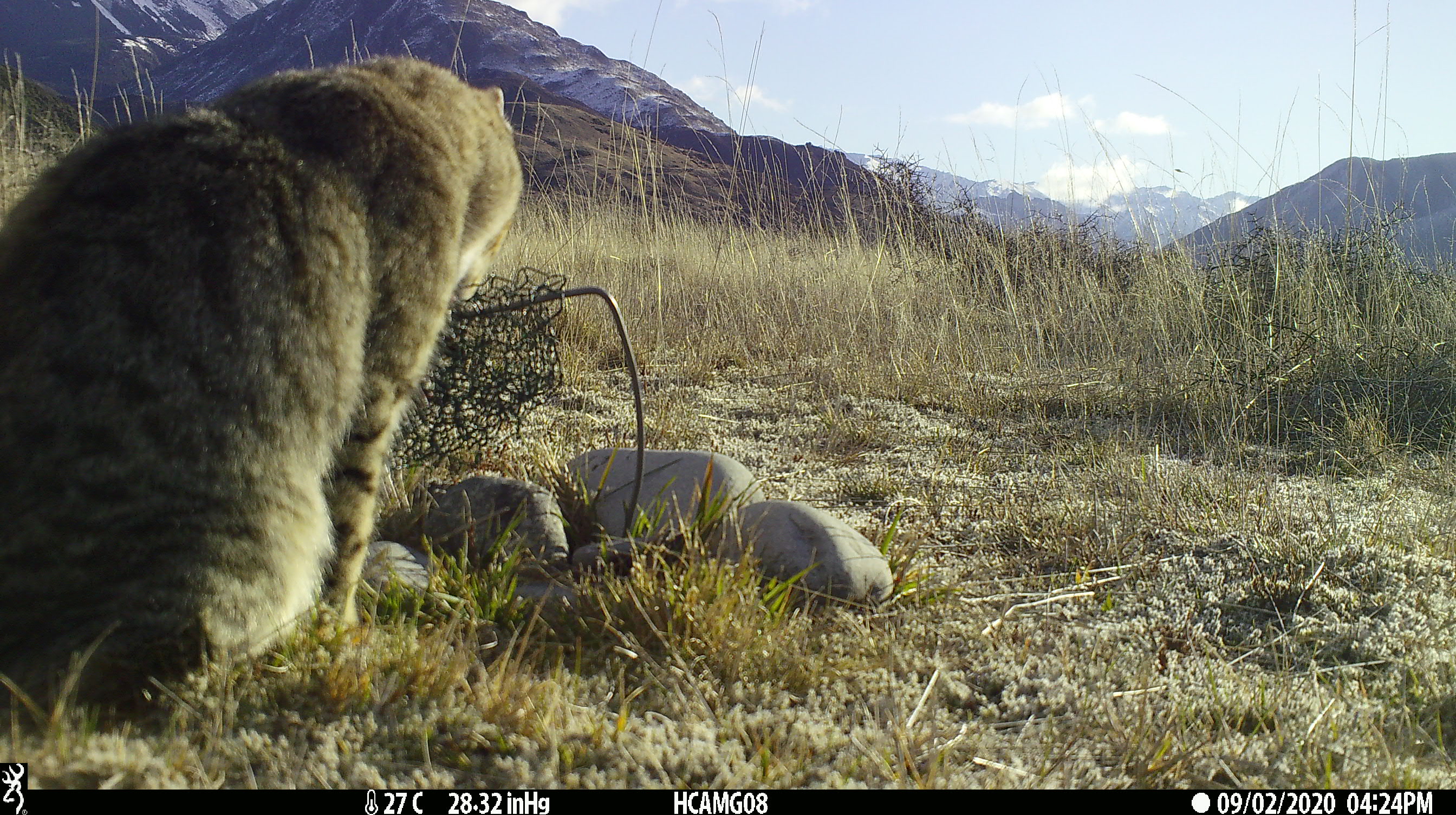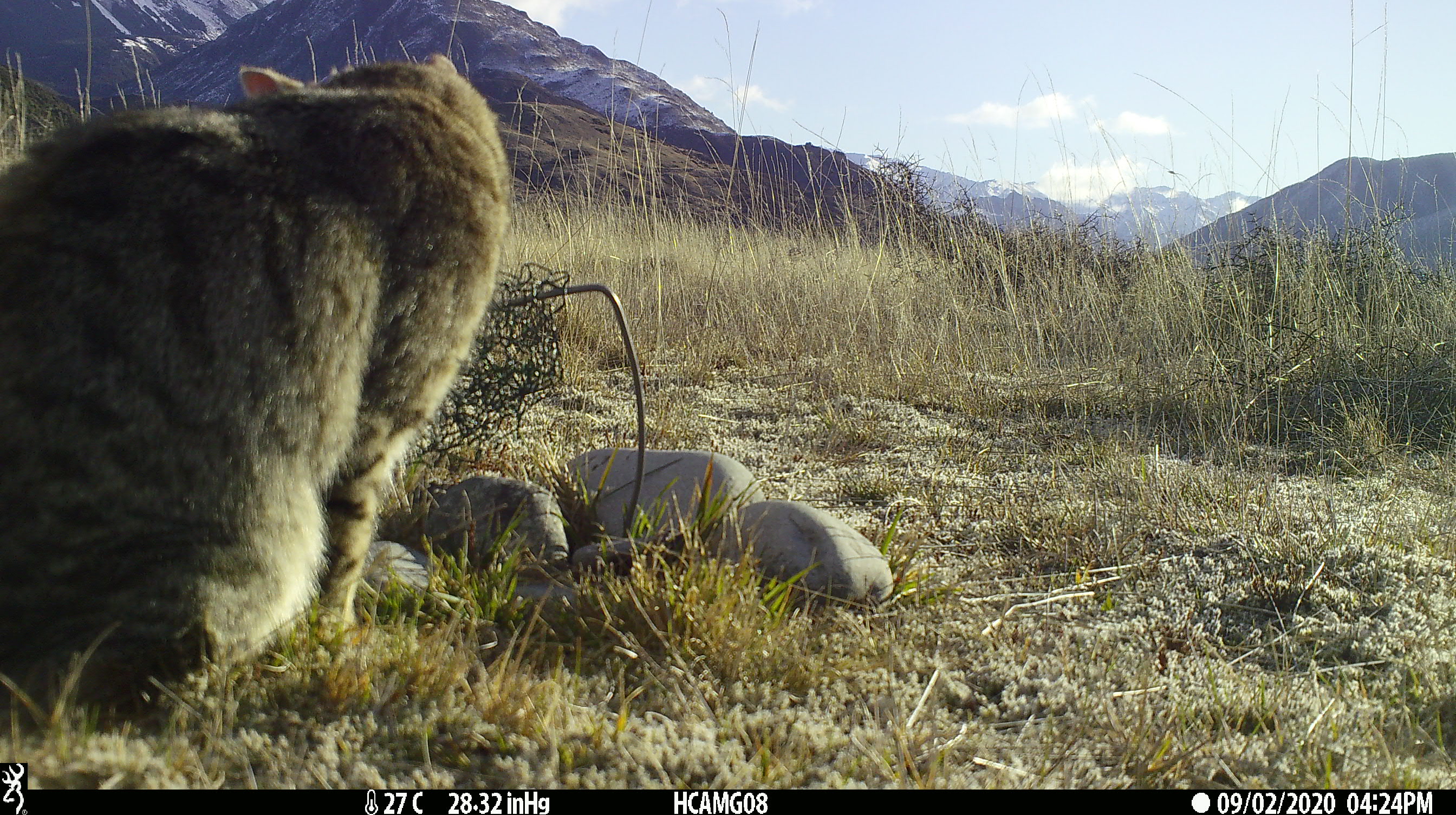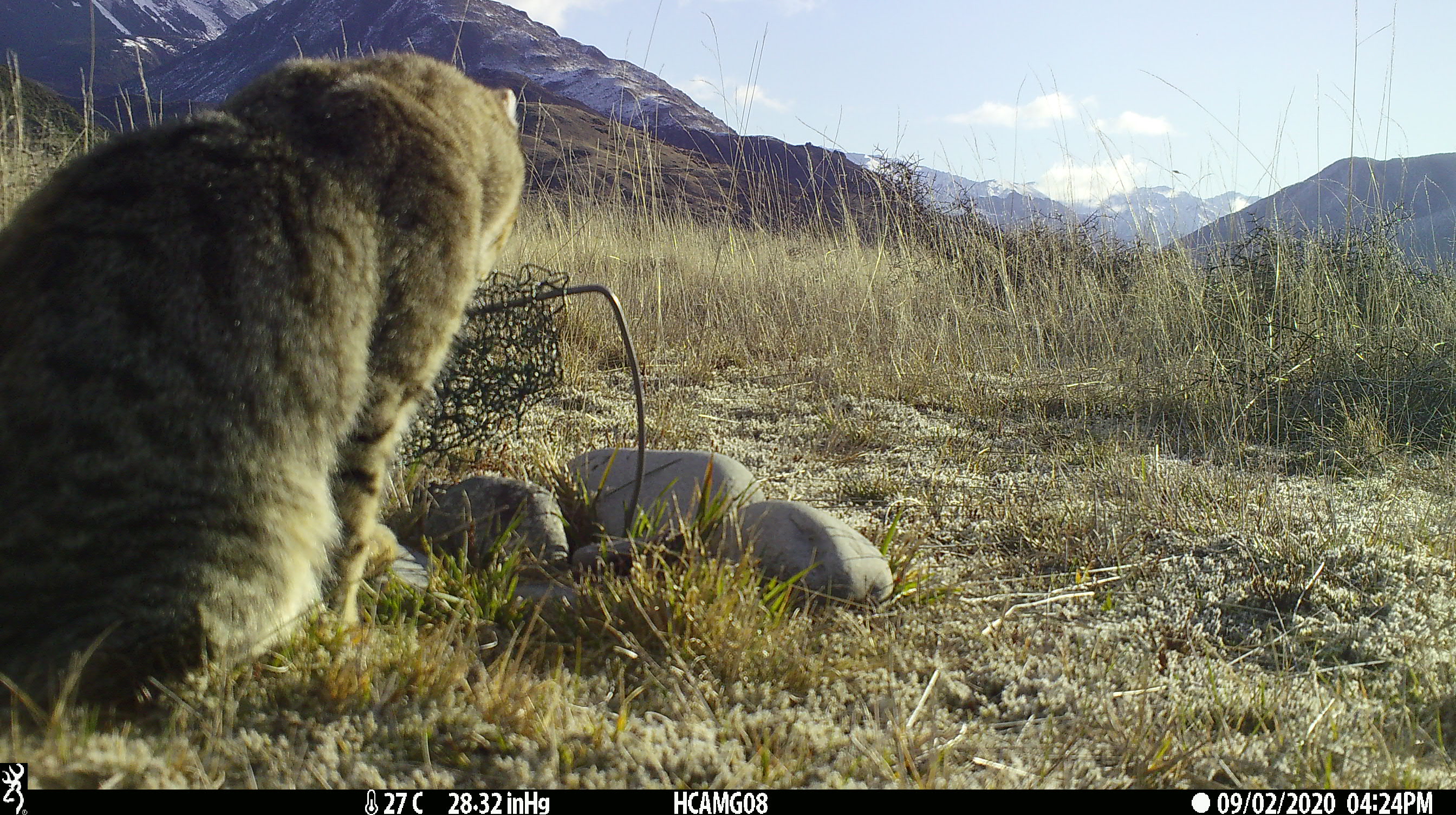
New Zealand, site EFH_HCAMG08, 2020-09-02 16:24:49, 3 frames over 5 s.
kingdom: Animalia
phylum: Chordata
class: Mammalia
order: Carnivora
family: Felidae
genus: Felis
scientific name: Felis catus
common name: domestic cat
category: cat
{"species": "cat (domestic cat) (Felis catus)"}